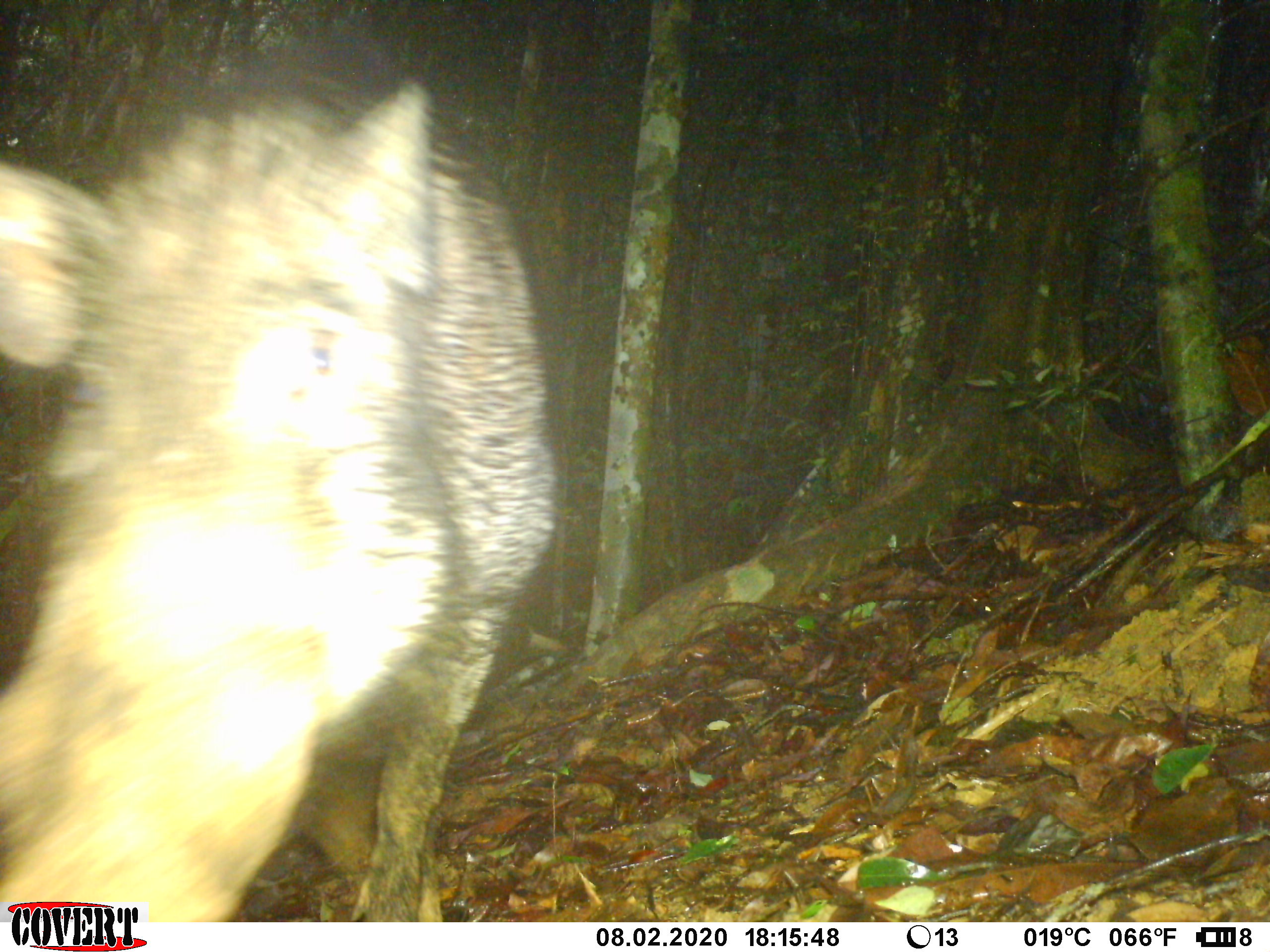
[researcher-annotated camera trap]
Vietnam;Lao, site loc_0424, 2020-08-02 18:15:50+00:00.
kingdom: Animalia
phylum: Chordata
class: Mammalia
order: Artiodactyla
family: Suidae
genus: Sus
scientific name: Sus scrofa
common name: eurasian wild pig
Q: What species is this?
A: Eurasian wild pig (Sus scrofa).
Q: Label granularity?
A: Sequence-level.